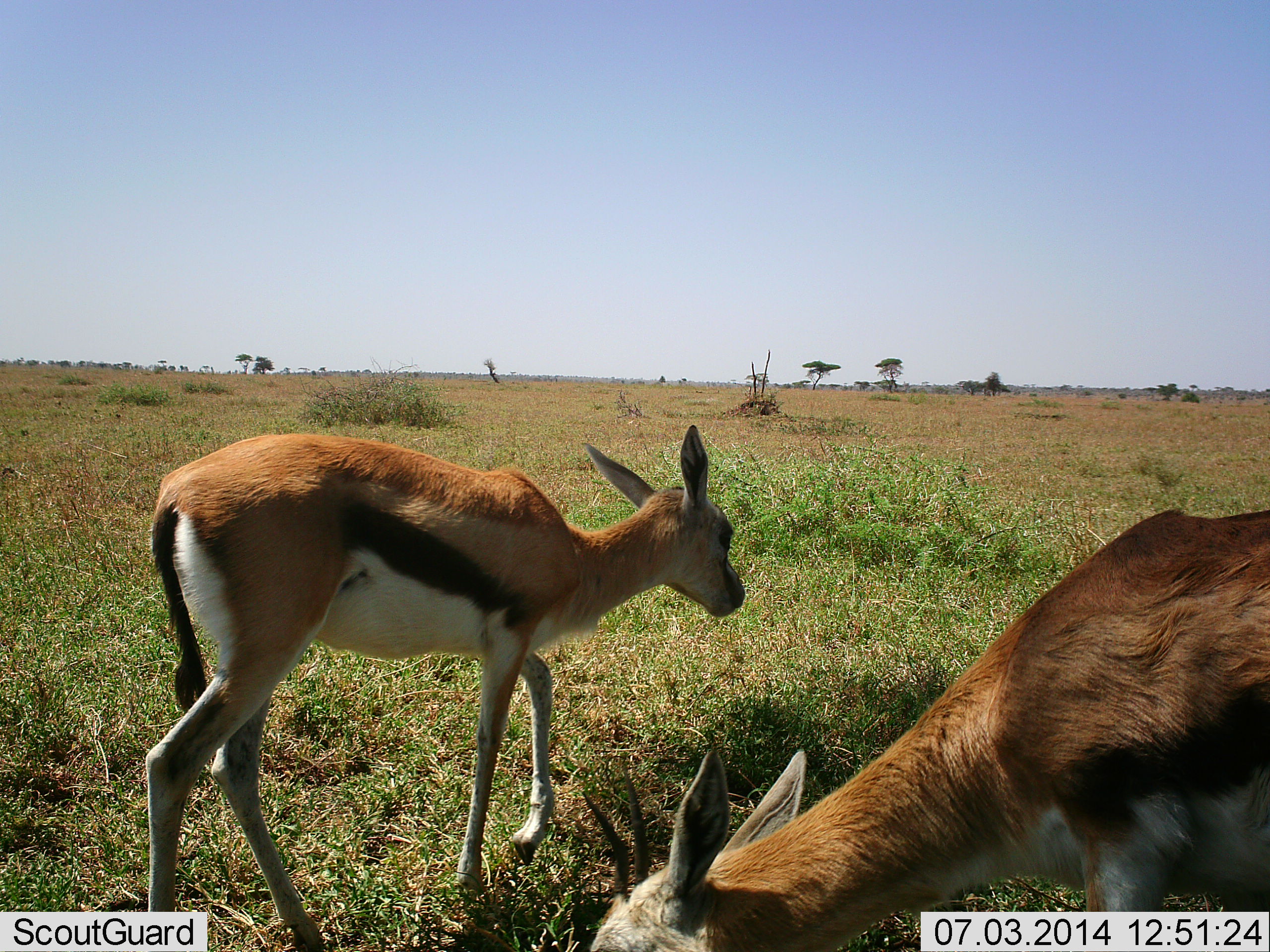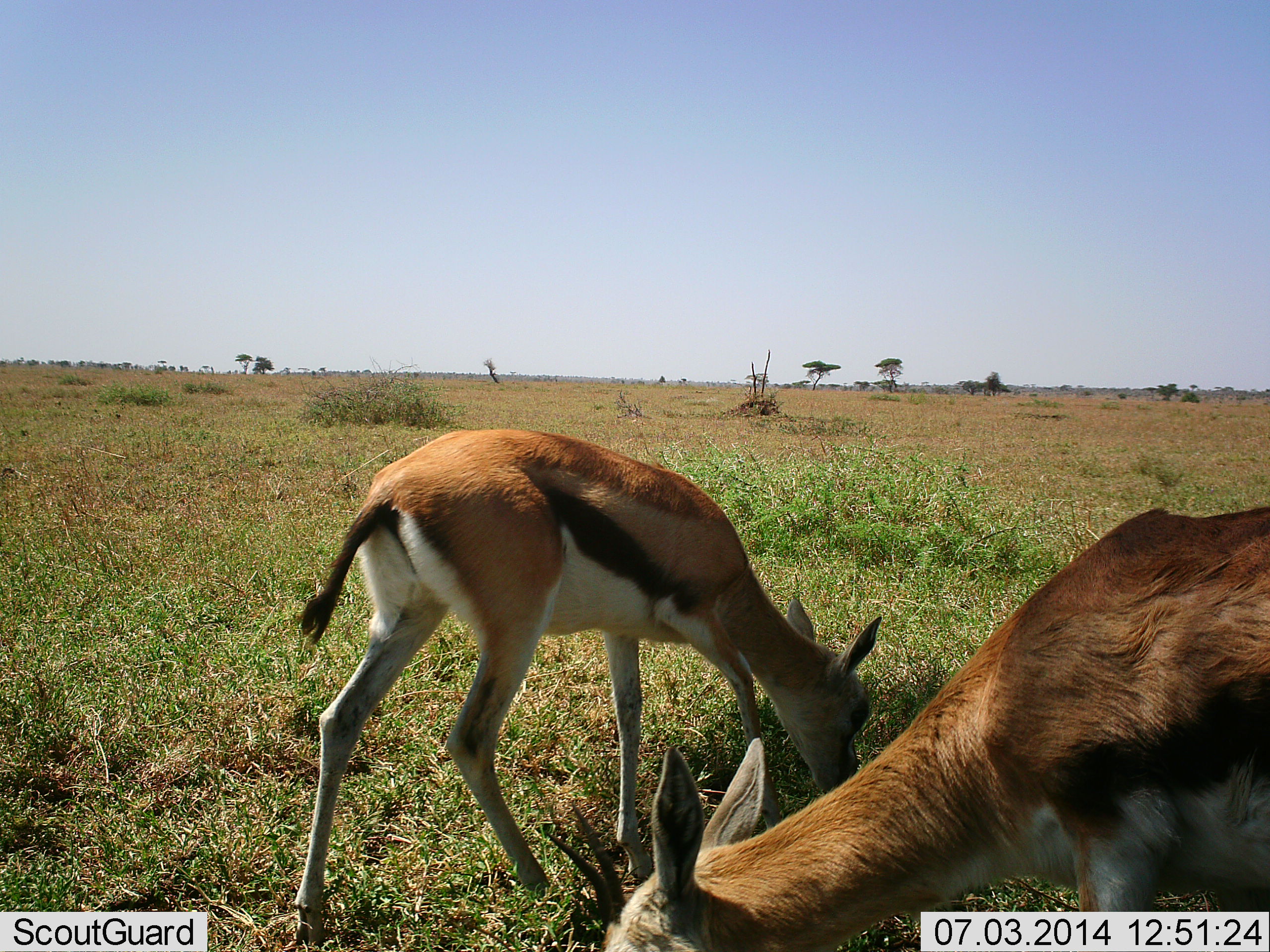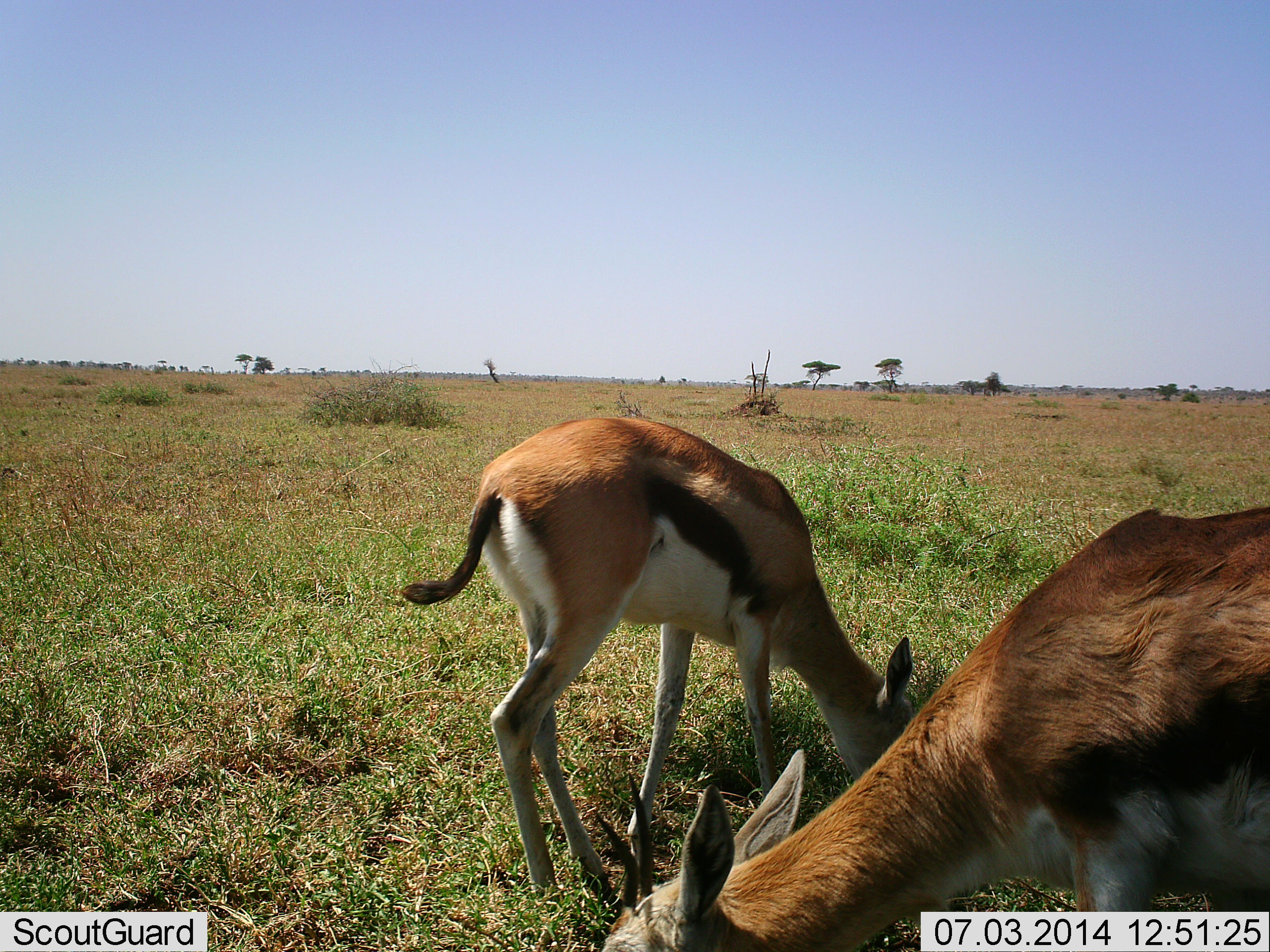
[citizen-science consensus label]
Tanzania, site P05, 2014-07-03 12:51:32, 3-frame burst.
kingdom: Animalia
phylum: Chordata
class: Mammalia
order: Artiodactyla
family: Bovidae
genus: Eudorcas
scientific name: Eudorcas thomsonii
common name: thomson's gazelle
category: gazellethomsons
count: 2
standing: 50%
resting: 0%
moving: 40%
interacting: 0%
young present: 10%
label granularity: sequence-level